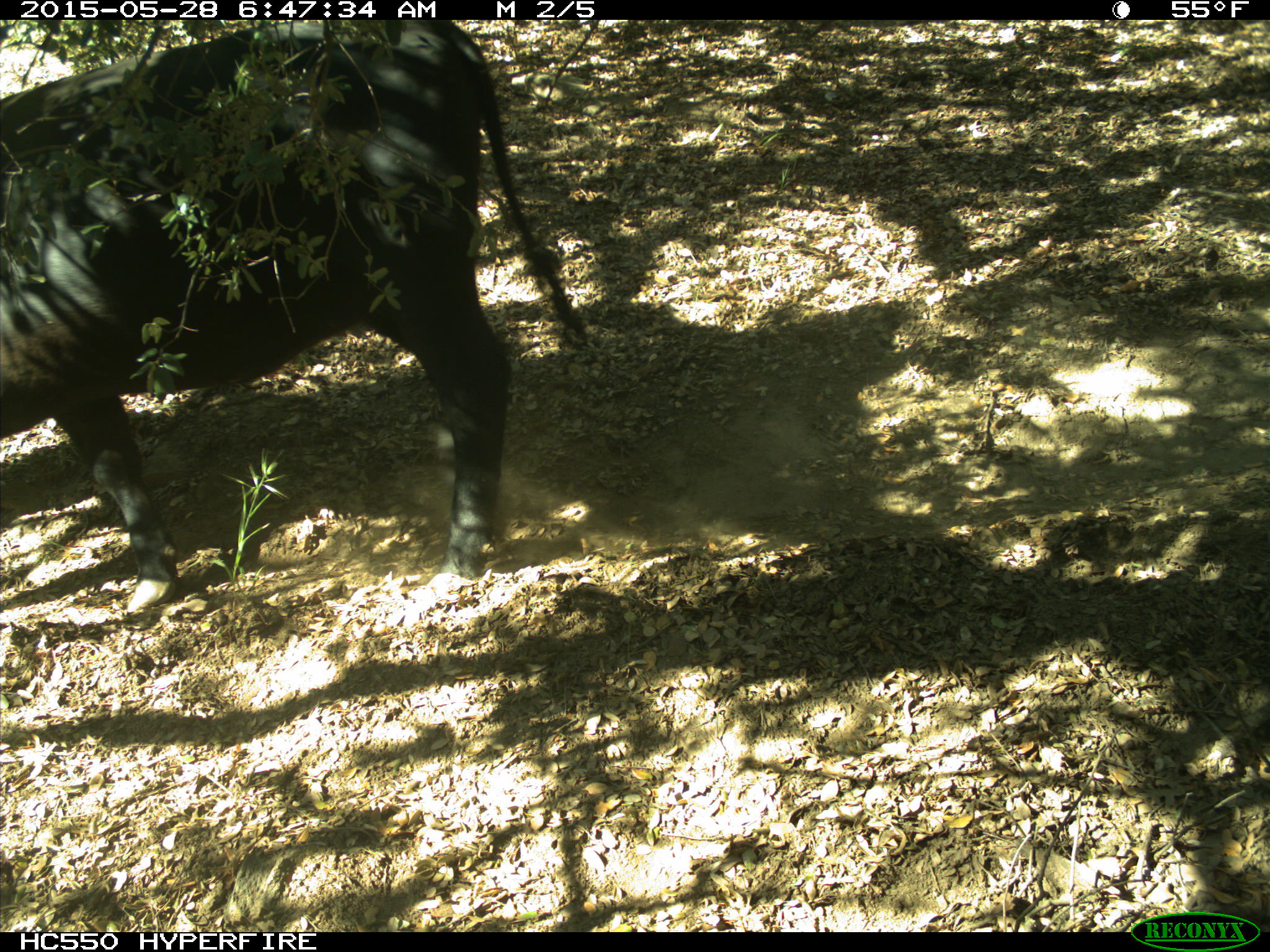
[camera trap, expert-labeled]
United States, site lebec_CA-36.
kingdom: Animalia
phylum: Chordata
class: Mammalia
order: Artiodactyla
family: Bovidae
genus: Bos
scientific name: Bos taurus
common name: domestic cow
Bos taurus (domestic cow).